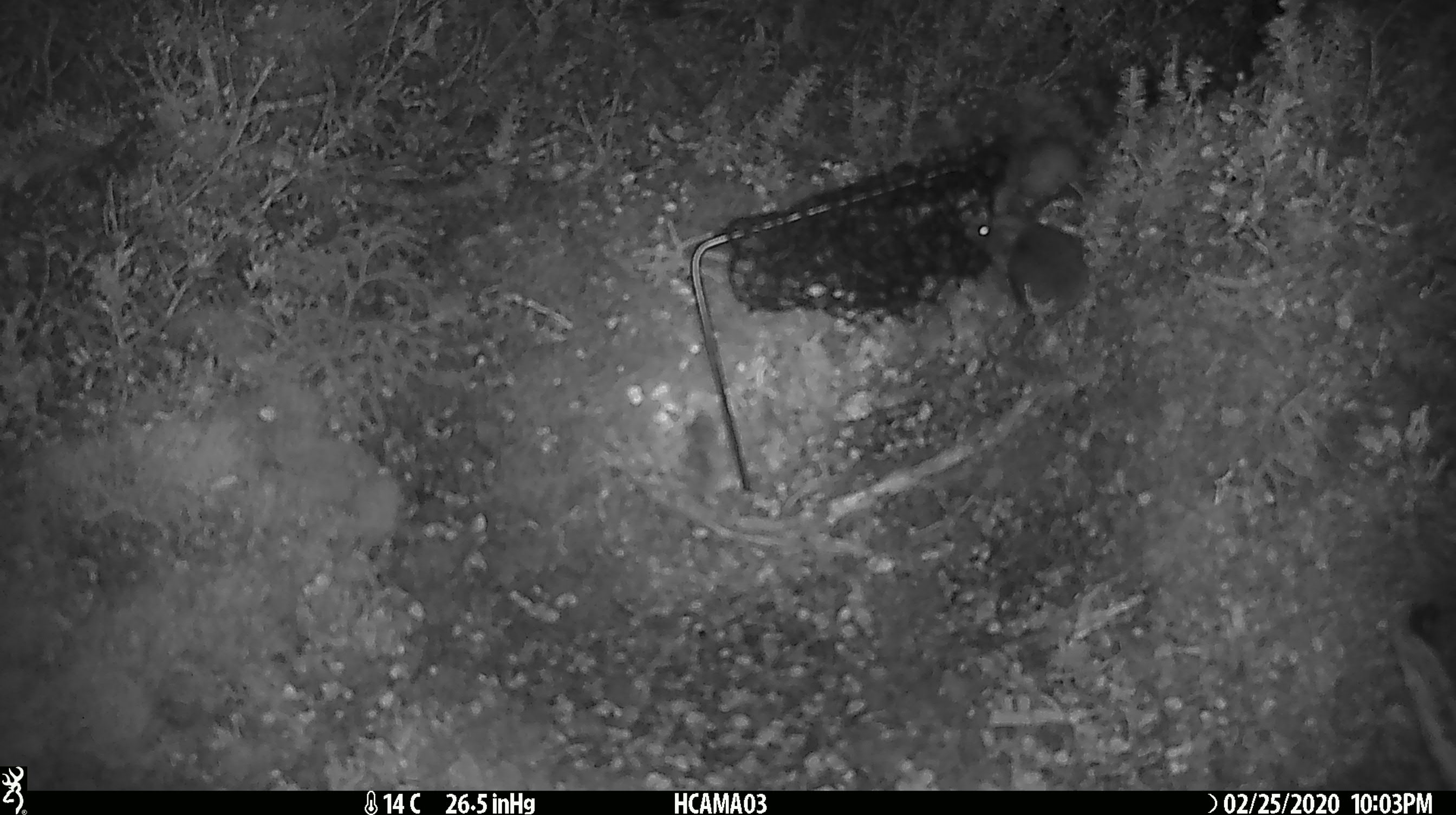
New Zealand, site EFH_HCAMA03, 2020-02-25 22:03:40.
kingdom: Animalia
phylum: Chordata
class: Mammalia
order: Rodentia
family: Muridae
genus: Mus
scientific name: Mus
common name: mouse